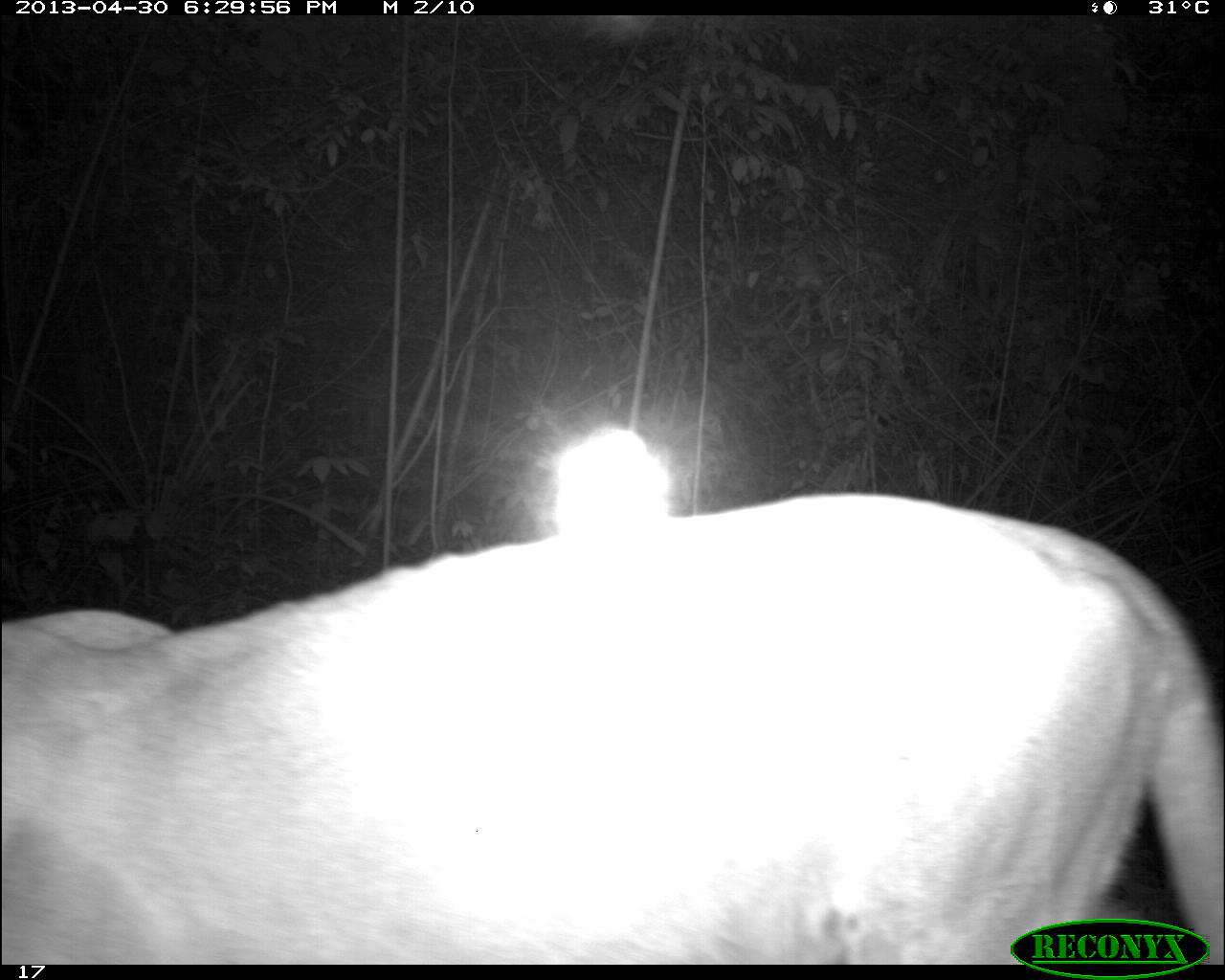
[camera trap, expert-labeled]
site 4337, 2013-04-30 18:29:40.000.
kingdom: Animalia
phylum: Chordata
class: Mammalia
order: Carnivora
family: Felidae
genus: Puma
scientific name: Puma concolor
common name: mountain lion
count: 1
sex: male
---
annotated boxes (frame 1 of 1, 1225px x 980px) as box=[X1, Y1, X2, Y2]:
puma concolor: box=[0, 491, 1222, 960]